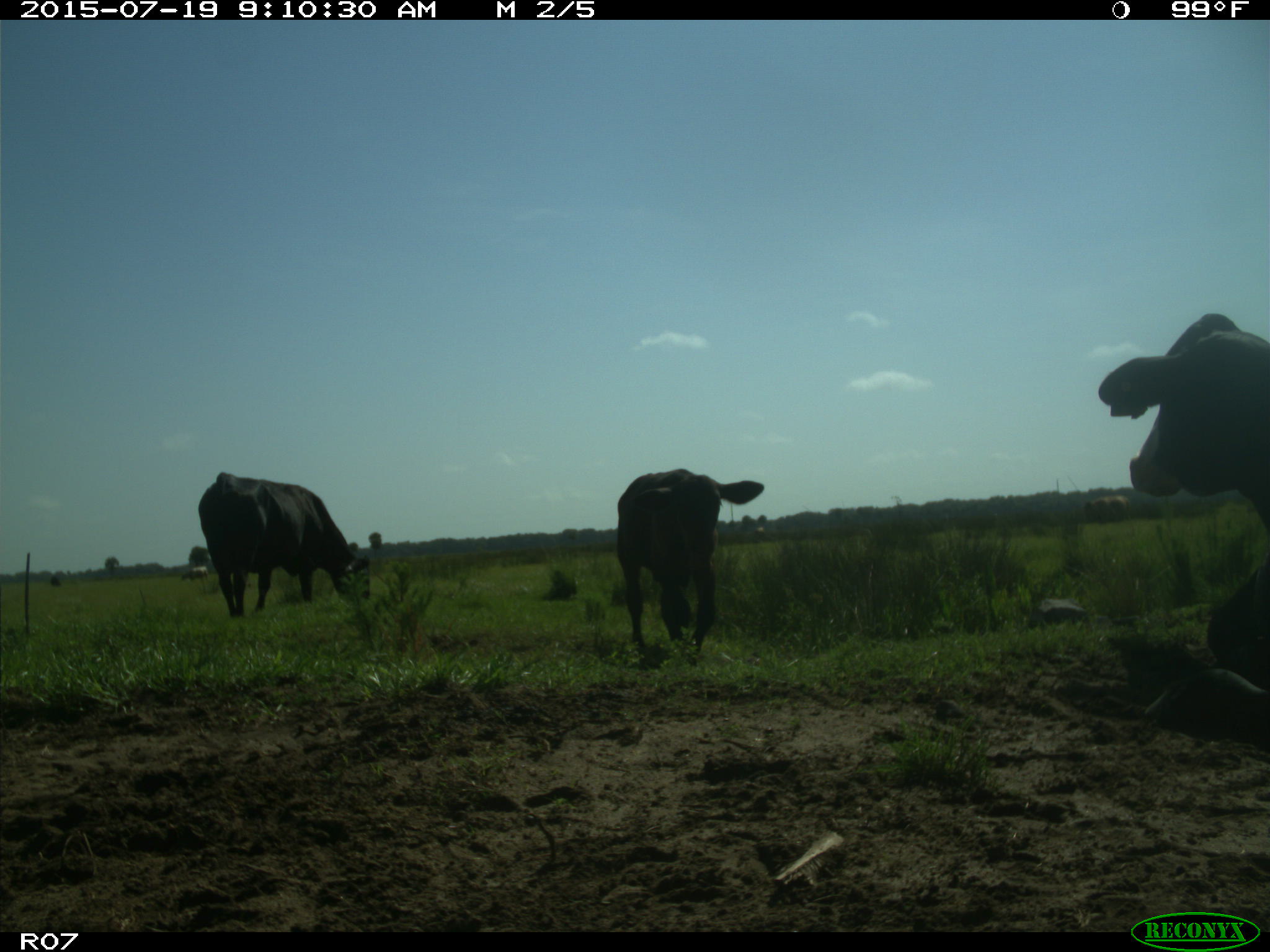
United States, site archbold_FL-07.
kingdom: Animalia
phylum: Chordata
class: Mammalia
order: Artiodactyla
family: Bovidae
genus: Bos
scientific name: Bos taurus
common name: domestic cow